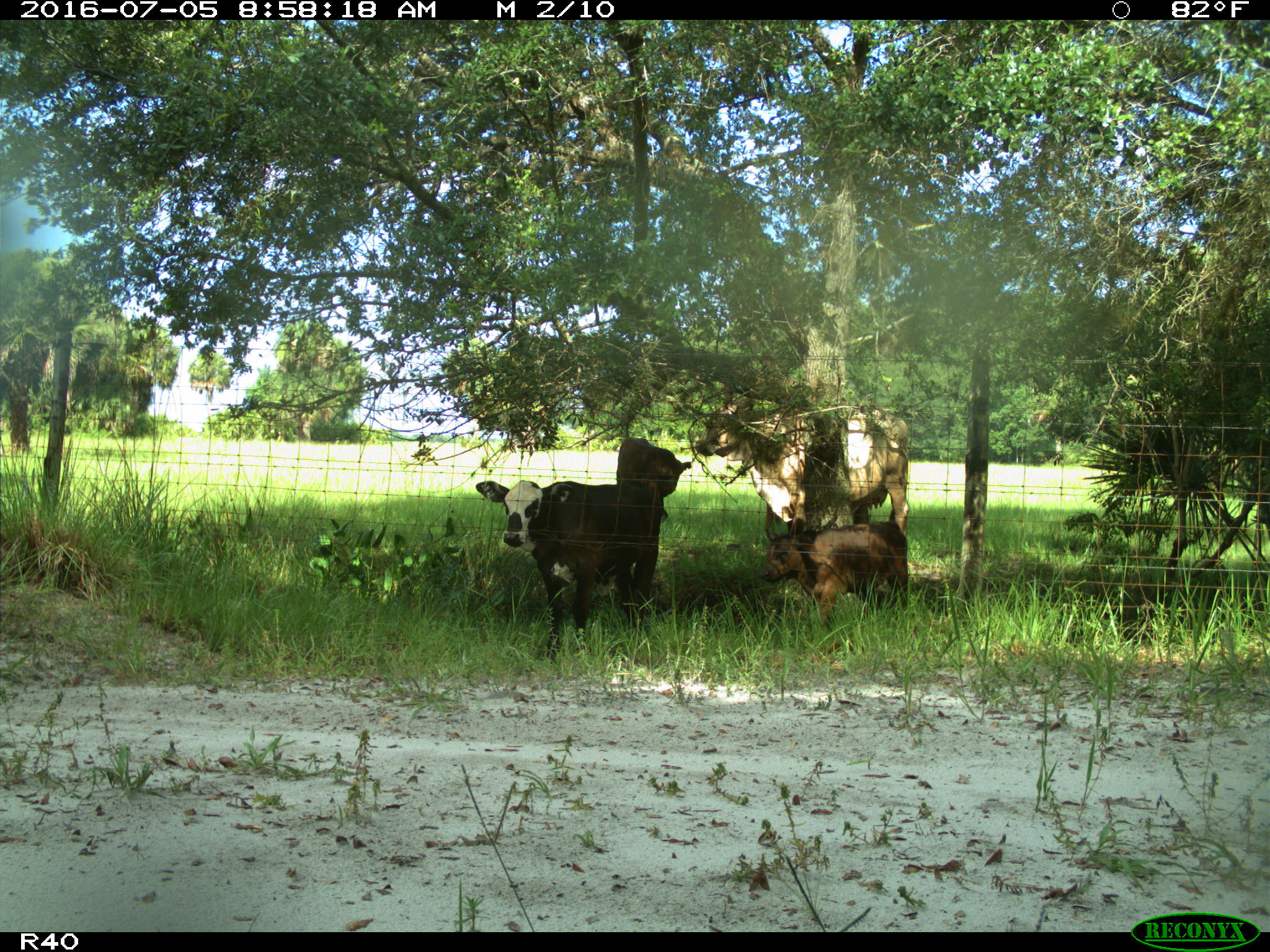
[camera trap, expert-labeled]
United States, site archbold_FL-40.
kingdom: Animalia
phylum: Chordata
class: Mammalia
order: Artiodactyla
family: Bovidae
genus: Bos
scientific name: Bos taurus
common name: domestic cow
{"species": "Bos taurus (domestic cow)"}